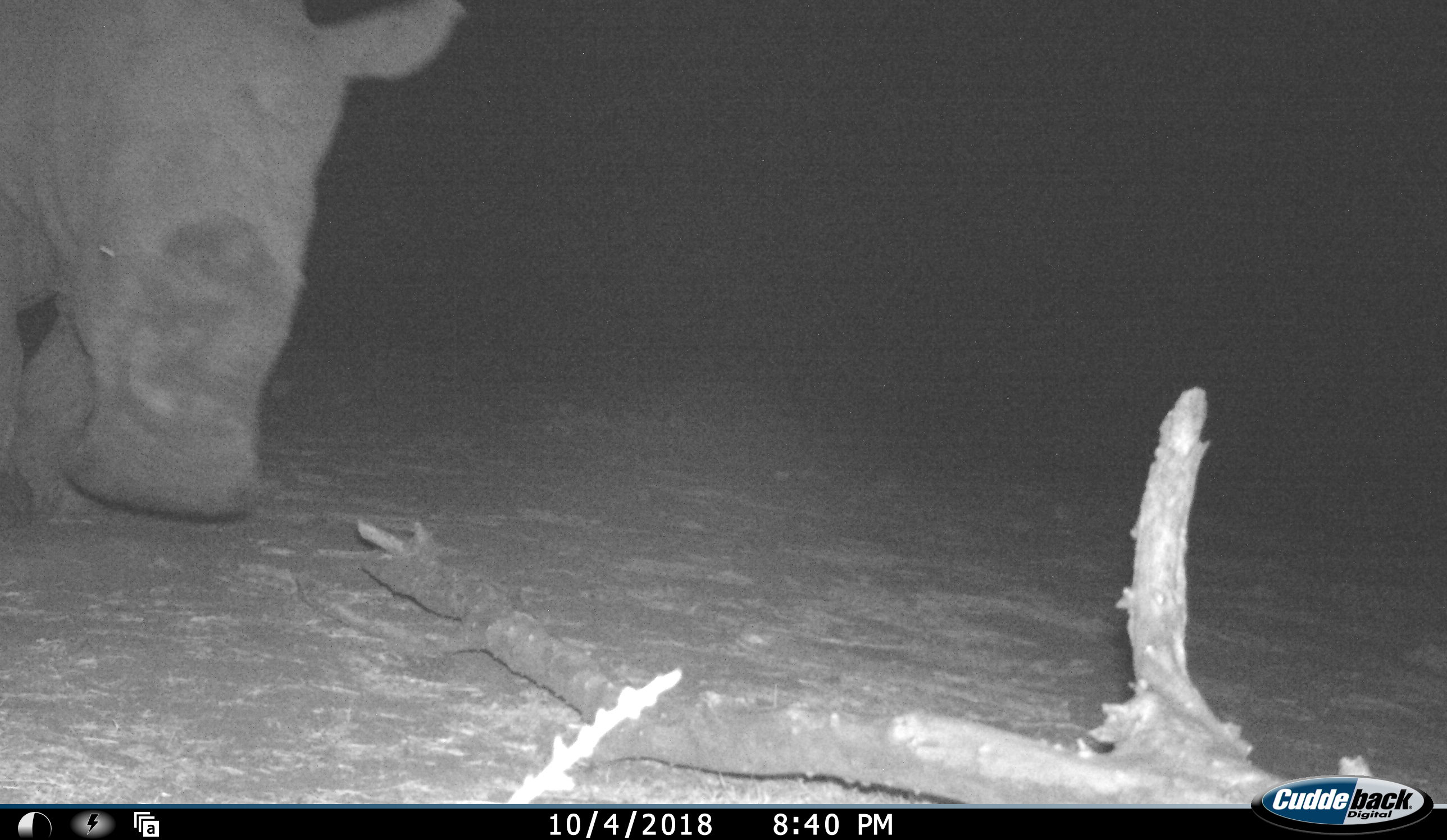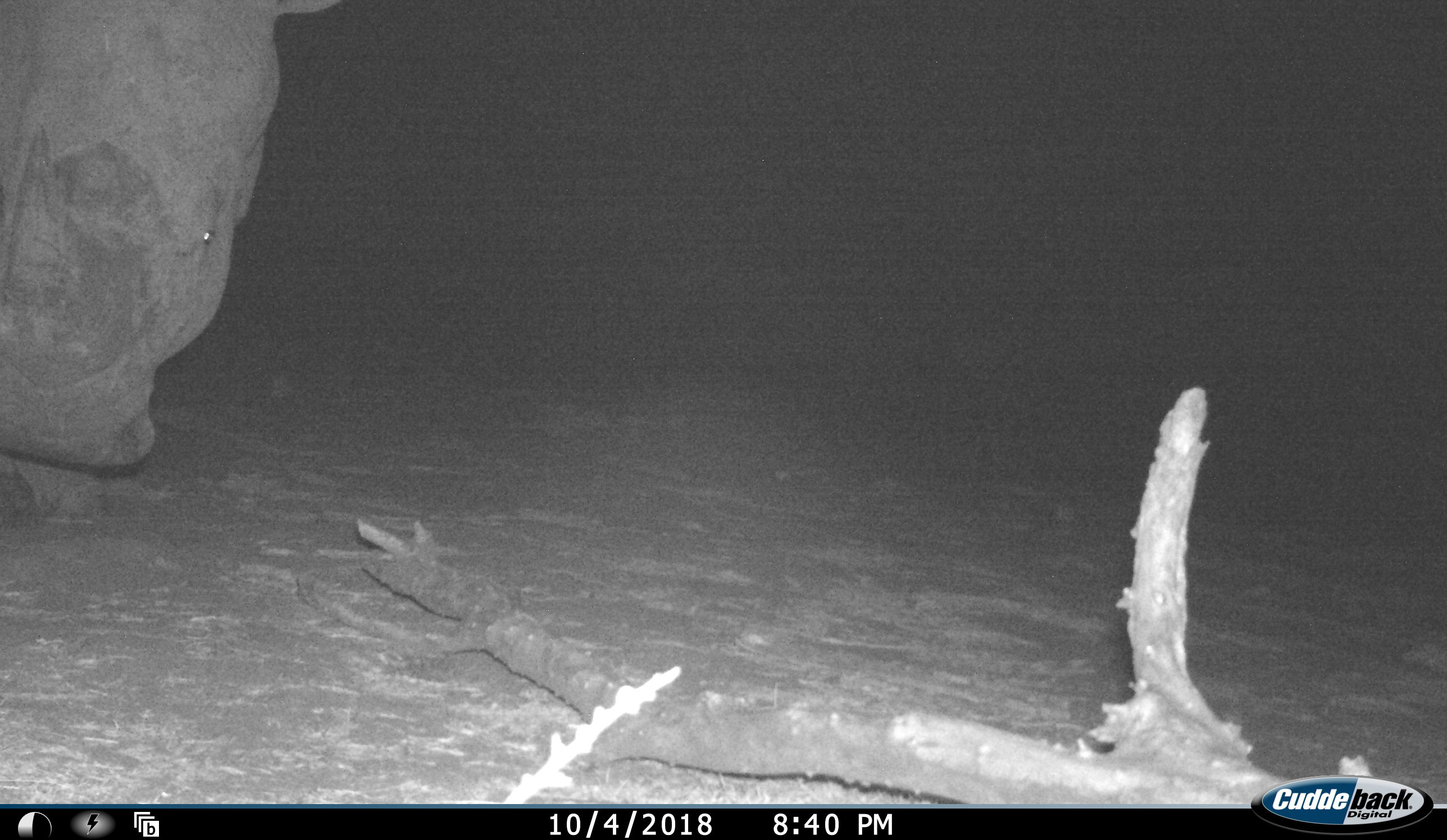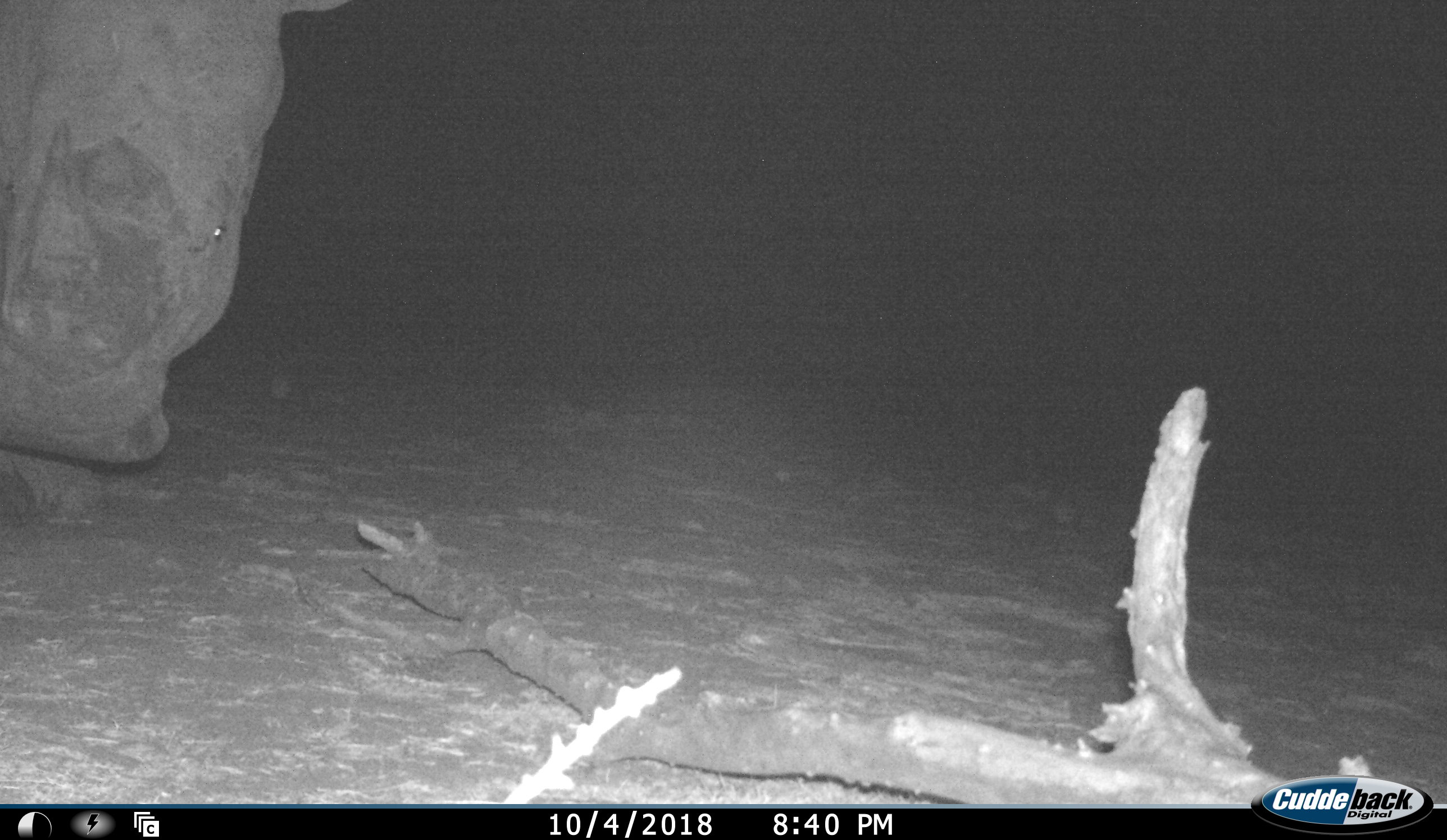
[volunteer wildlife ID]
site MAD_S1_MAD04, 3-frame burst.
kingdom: Animalia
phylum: Chordata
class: Mammalia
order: Perissodactyla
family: Rhinocerotidae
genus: Ceratotherium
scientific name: Ceratotherium simum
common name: white rhinoceros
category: rhinoceroswhite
Rhinoceroswhite (white rhinoceros) (Ceratotherium simum), count 1. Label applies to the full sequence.